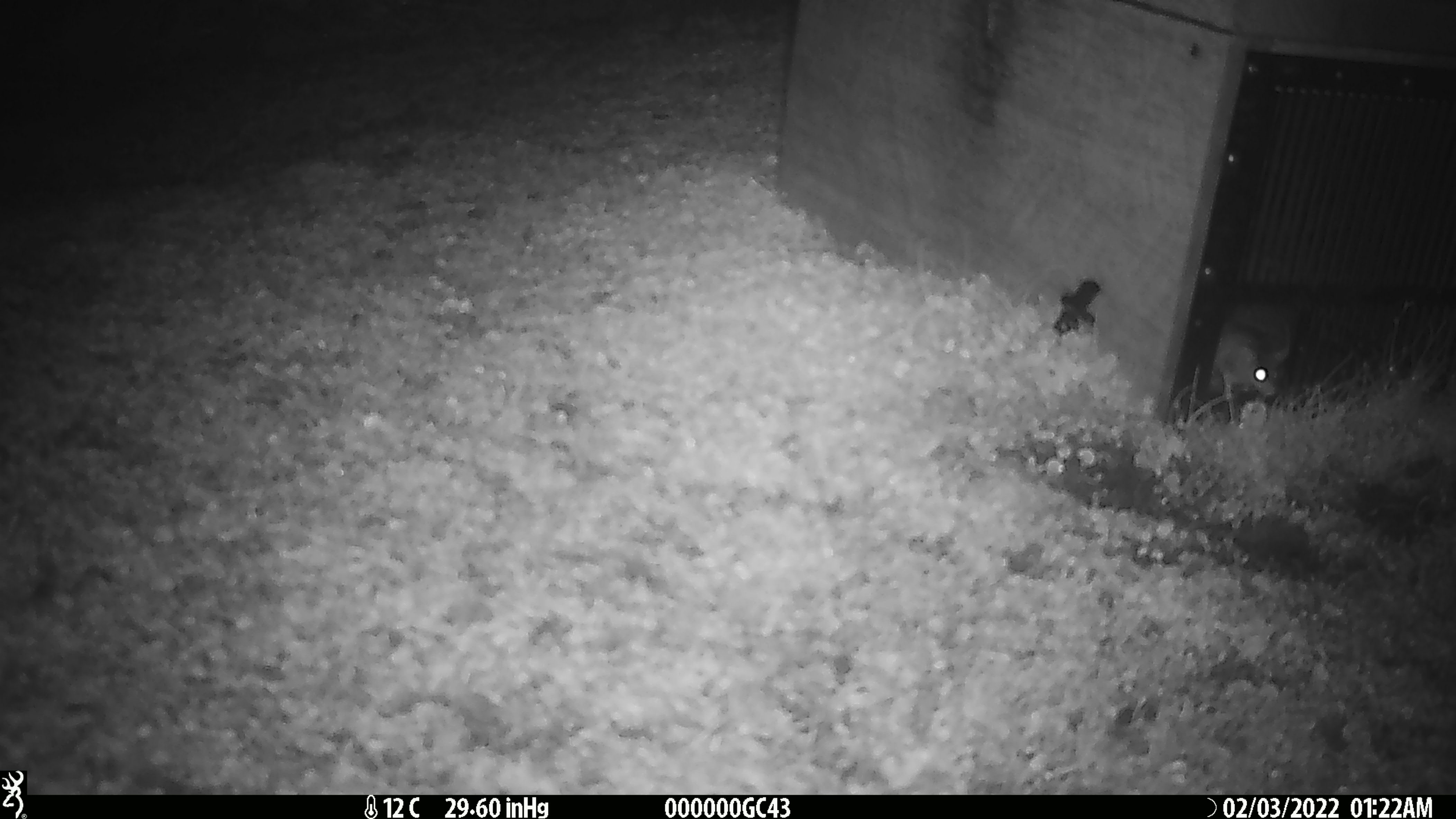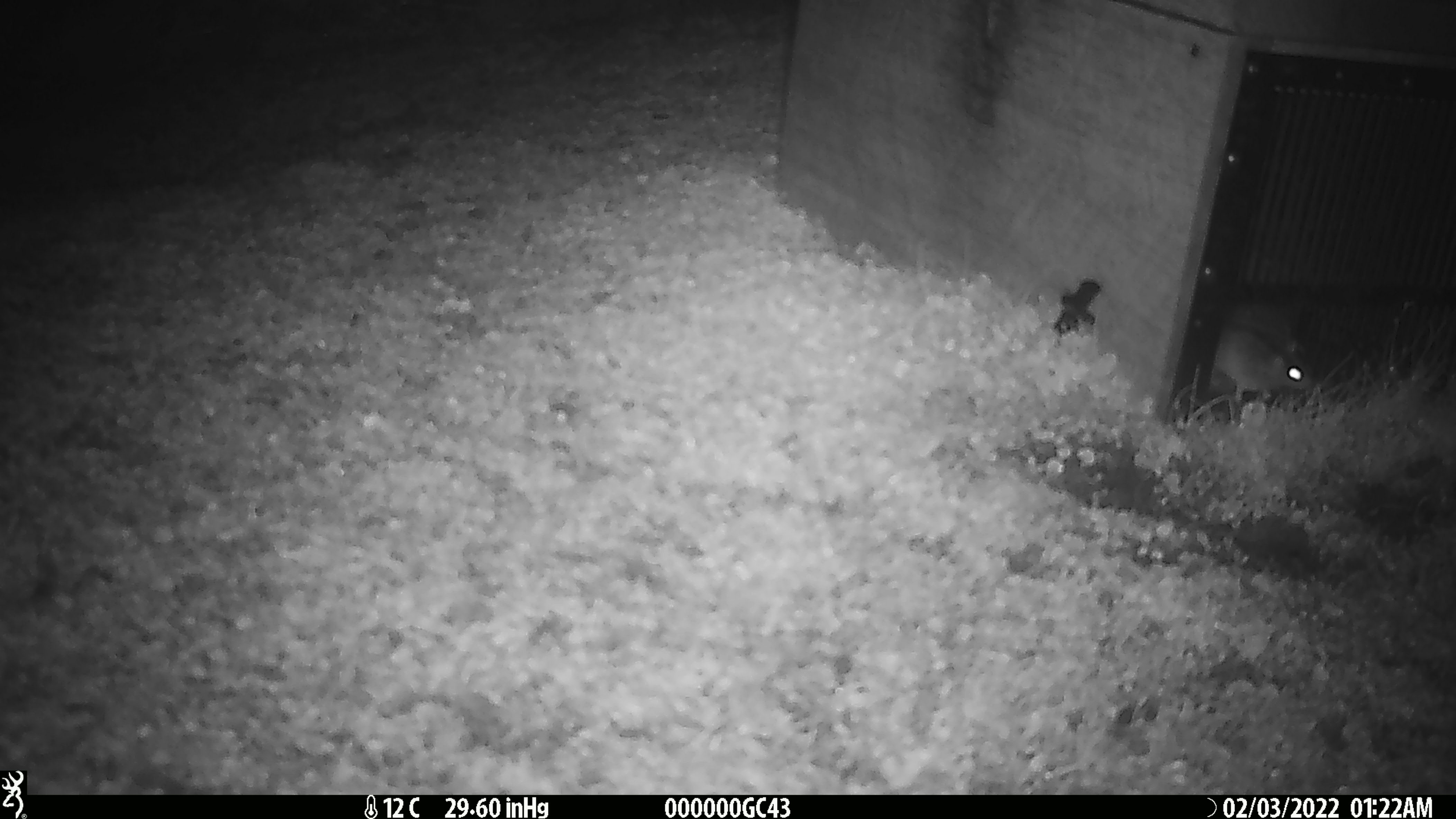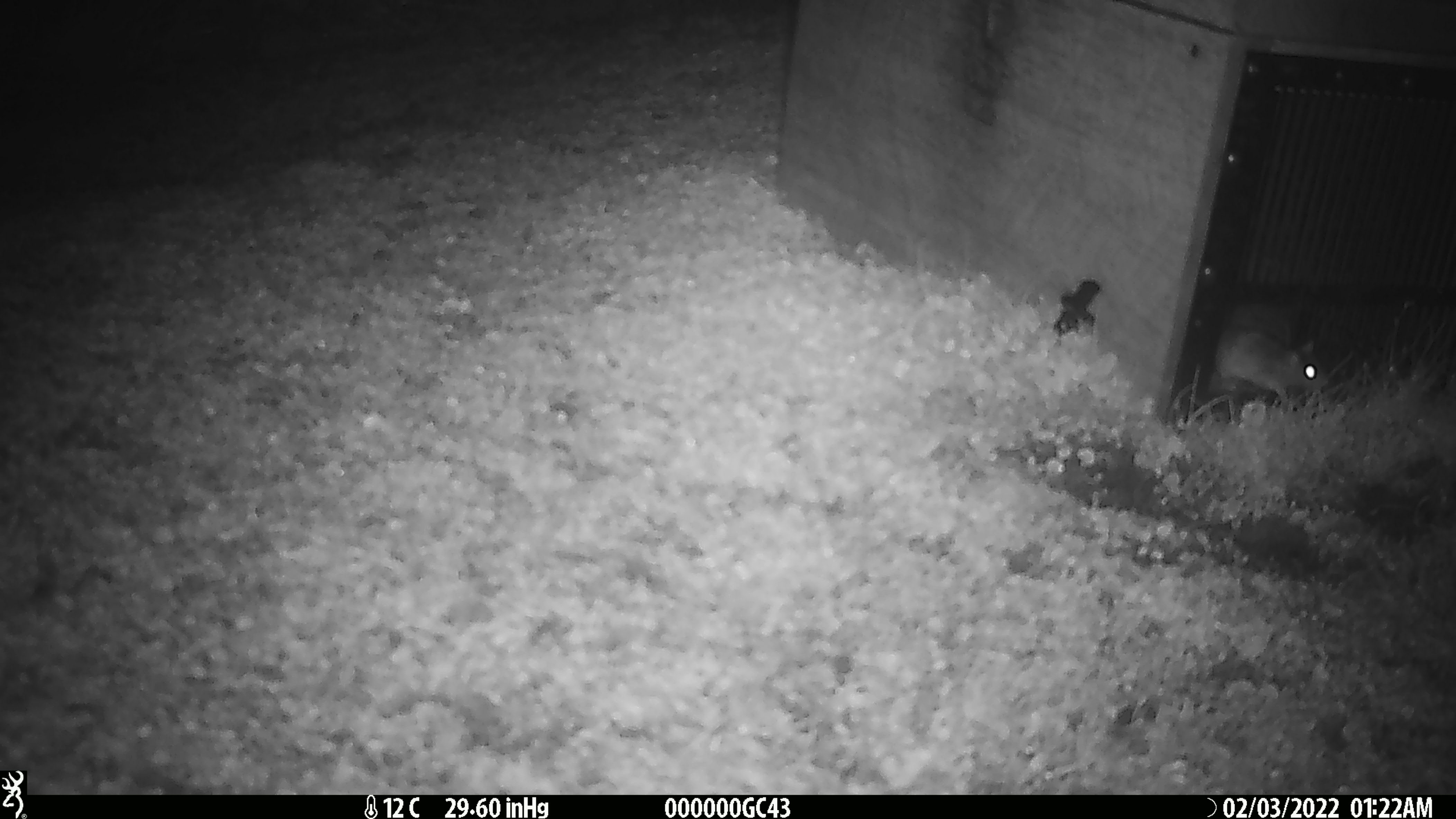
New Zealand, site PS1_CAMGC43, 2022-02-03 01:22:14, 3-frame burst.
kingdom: Animalia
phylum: Chordata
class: Mammalia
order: Rodentia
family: Muridae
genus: Mus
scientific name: Mus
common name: mouse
Mouse (Mus).